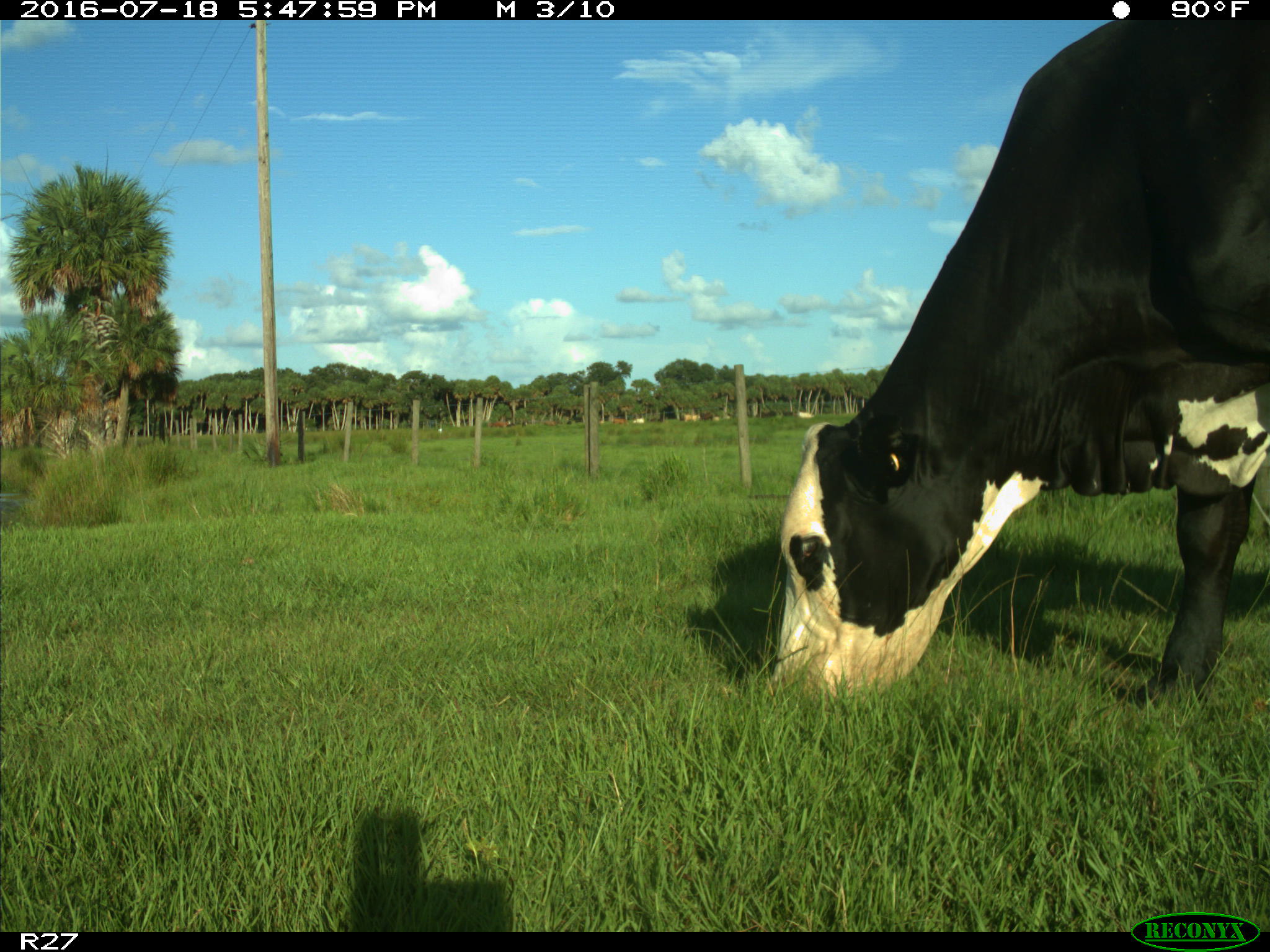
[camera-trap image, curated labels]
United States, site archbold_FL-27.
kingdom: Animalia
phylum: Chordata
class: Mammalia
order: Artiodactyla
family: Bovidae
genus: Bos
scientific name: Bos taurus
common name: domestic cow